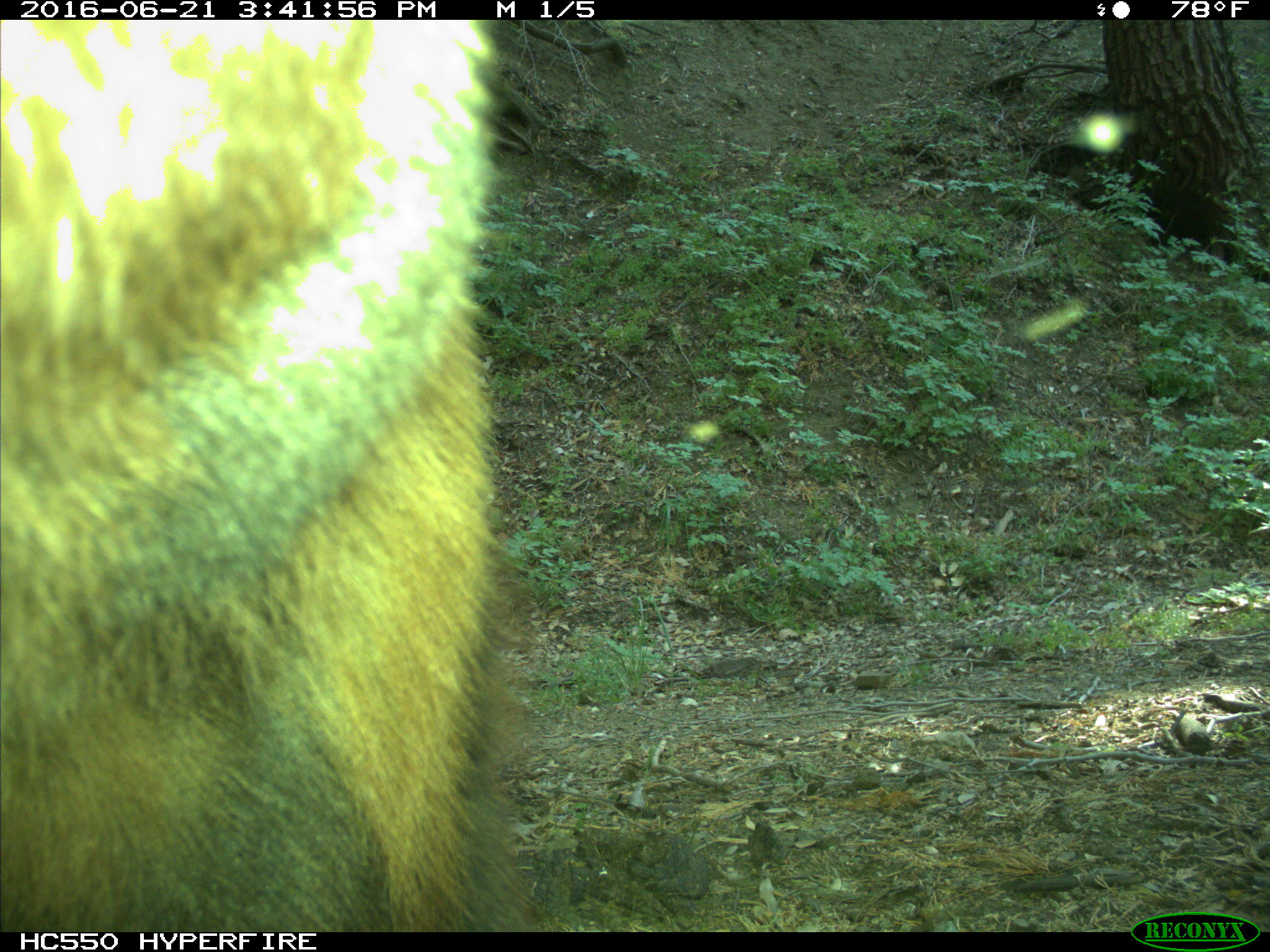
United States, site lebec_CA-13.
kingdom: Animalia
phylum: Chordata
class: Mammalia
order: Carnivora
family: Ursidae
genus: Ursus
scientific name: Ursus americanus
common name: american black bear